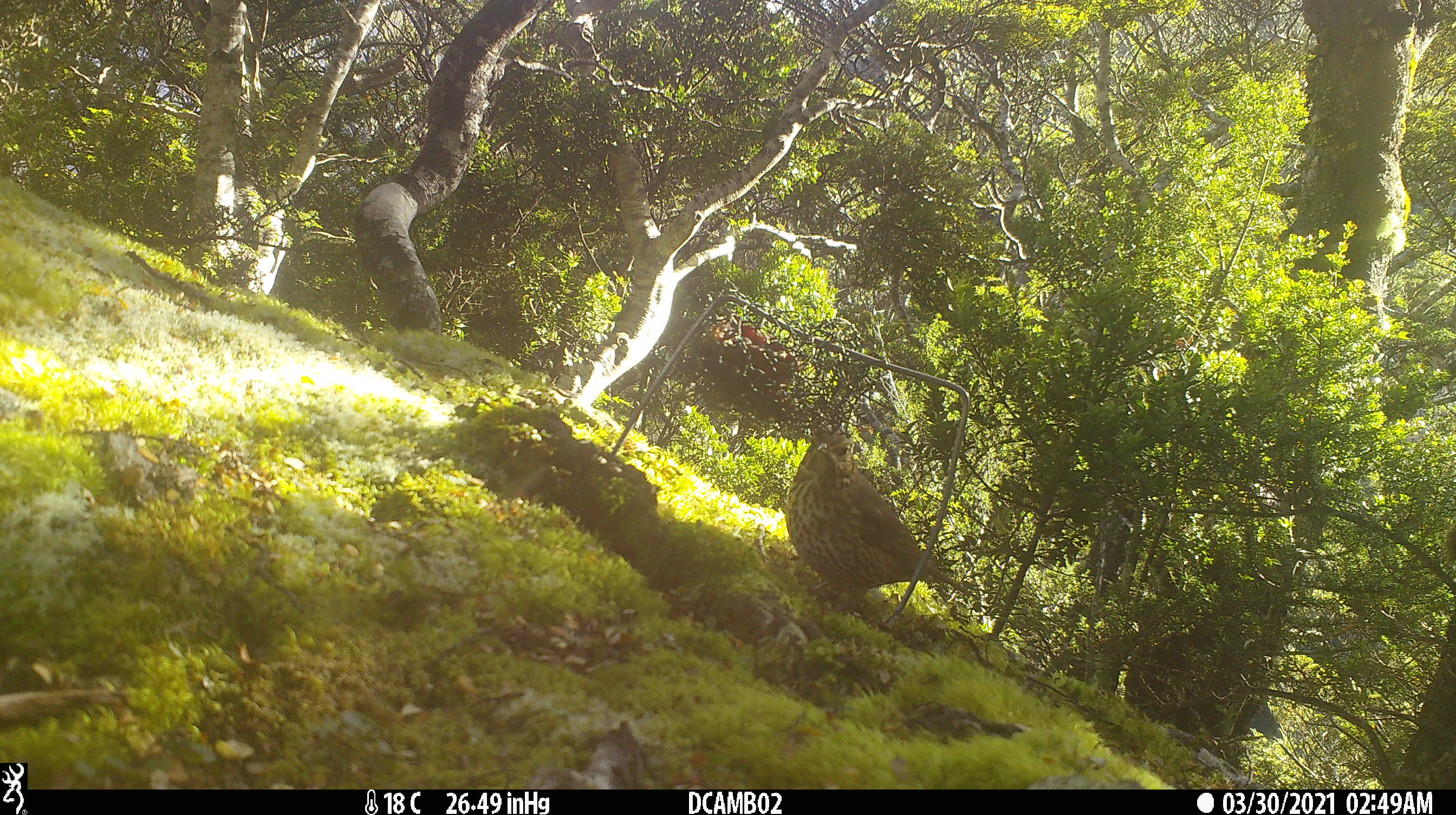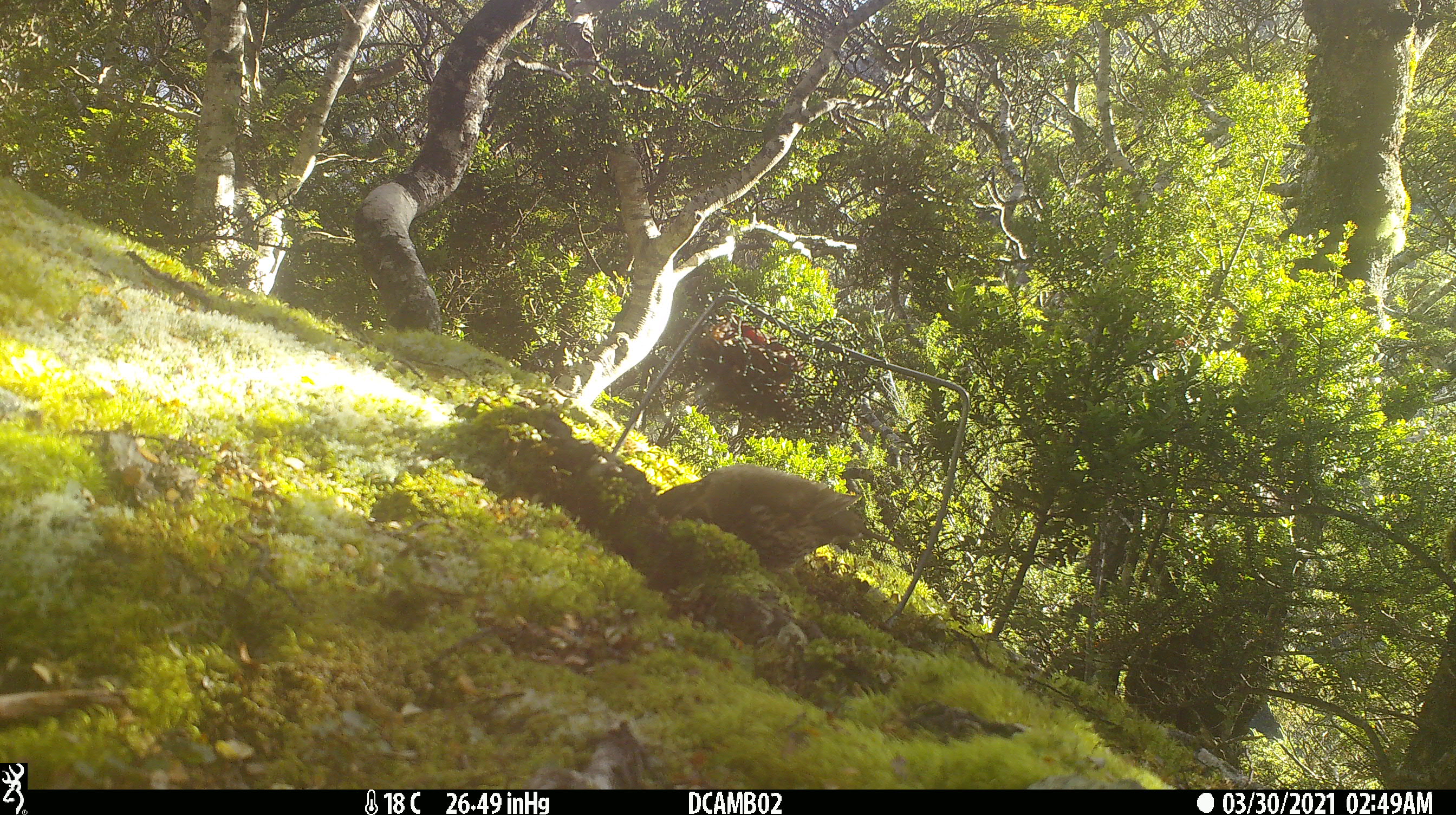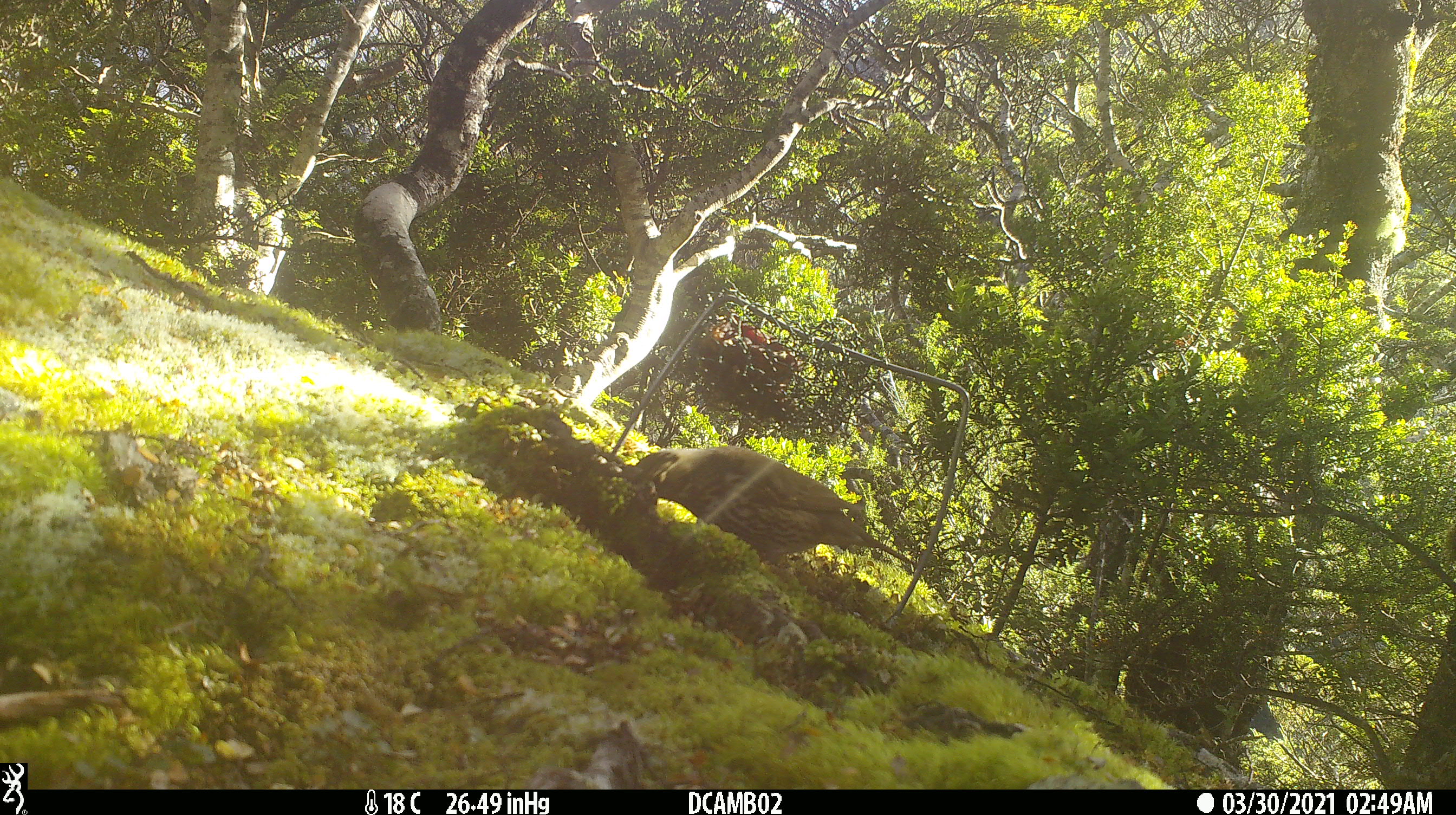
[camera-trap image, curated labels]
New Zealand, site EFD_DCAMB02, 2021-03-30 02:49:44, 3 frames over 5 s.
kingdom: Animalia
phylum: Chordata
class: Aves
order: Passeriformes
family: Turdidae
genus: Turdus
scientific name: Turdus philomelos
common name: song thrush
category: thrush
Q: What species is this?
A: Thrush (song thrush) (Turdus philomelos).